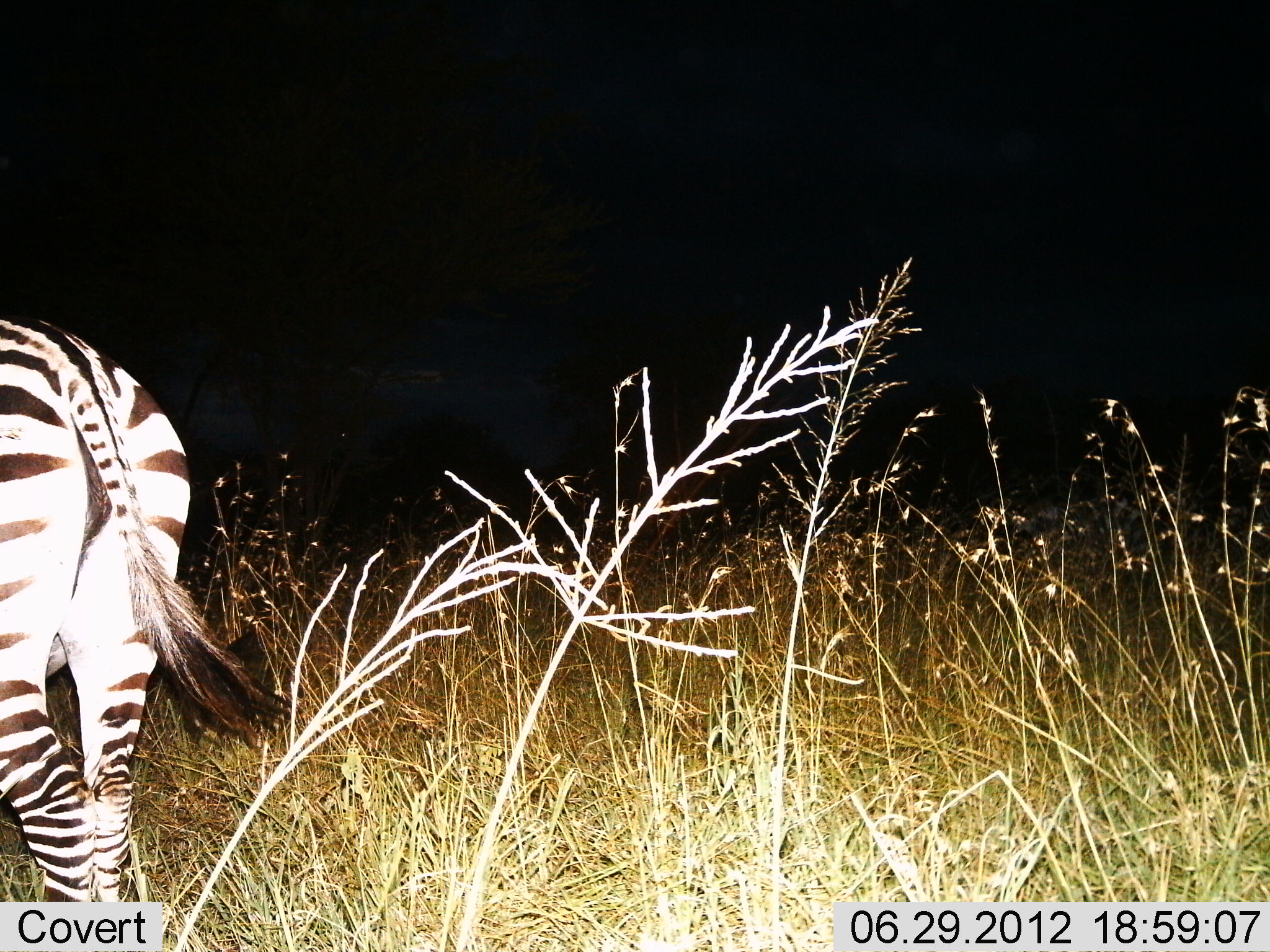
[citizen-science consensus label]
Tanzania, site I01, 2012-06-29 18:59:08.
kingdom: Animalia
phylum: Chordata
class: Mammalia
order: Perissodactyla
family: Equidae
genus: Equus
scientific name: Equus quagga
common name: plains zebra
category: zebra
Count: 1.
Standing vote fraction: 70%.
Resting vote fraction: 0%.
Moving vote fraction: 30%.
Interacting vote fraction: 0%.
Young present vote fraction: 0%.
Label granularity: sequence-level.